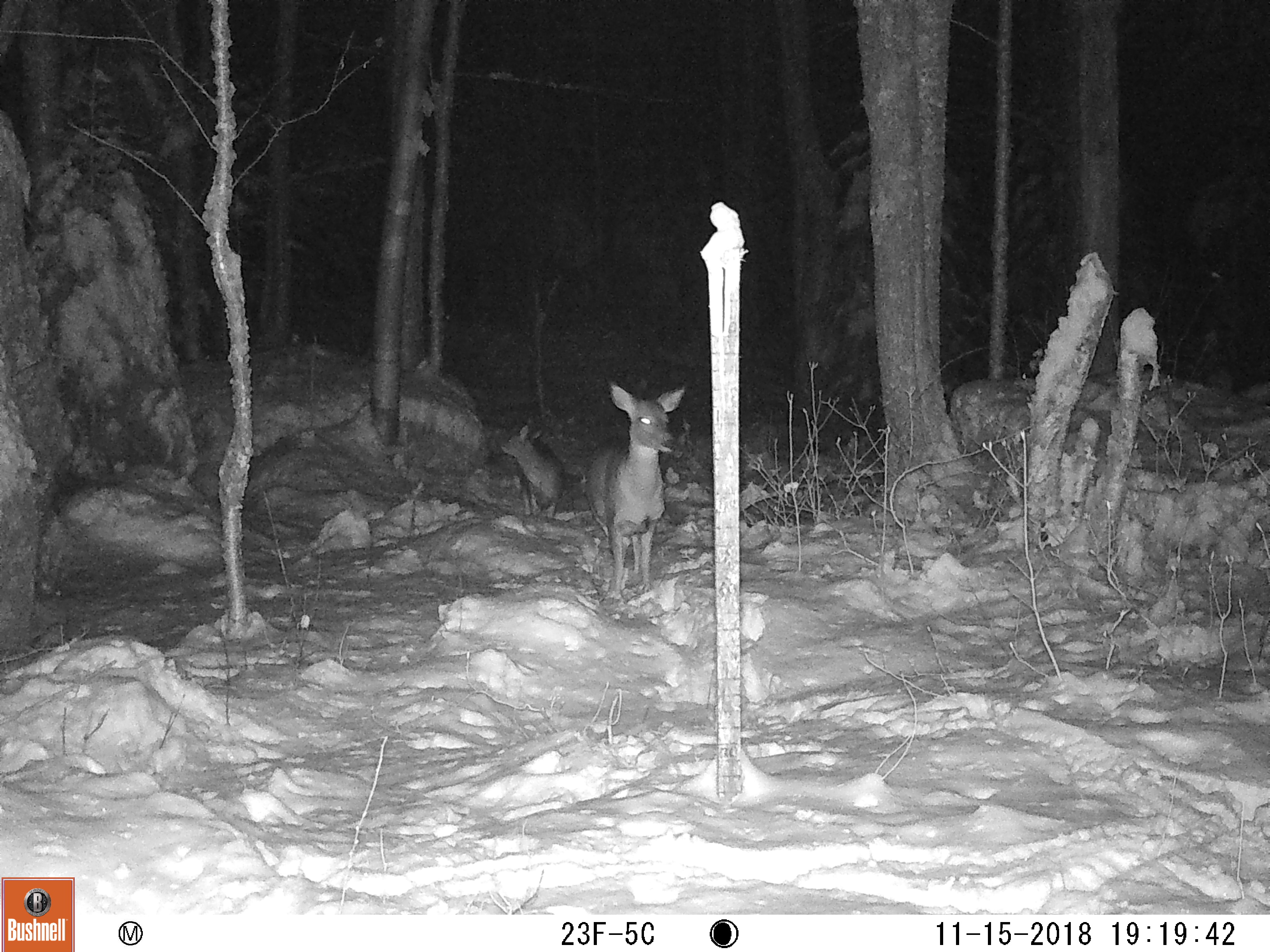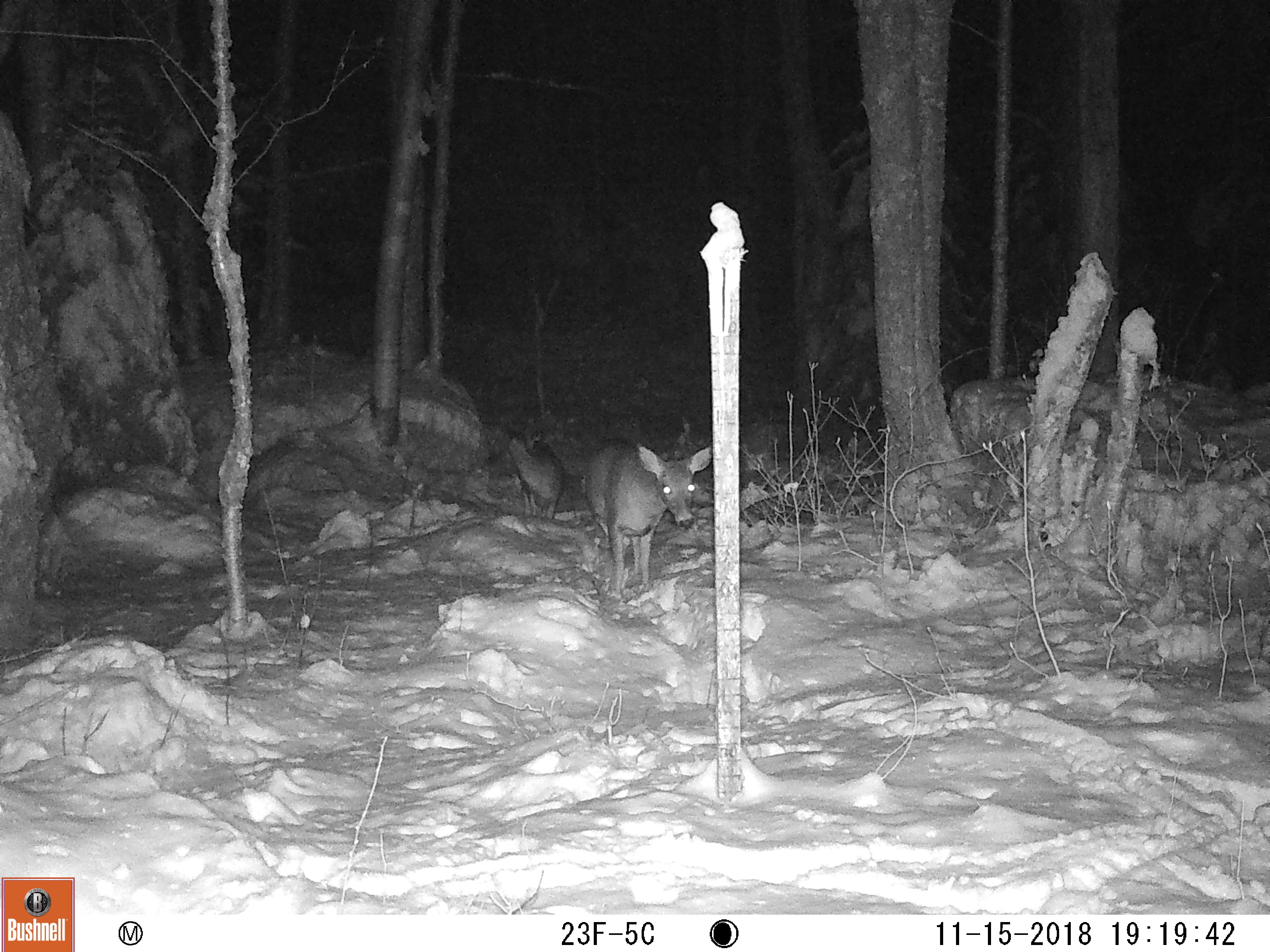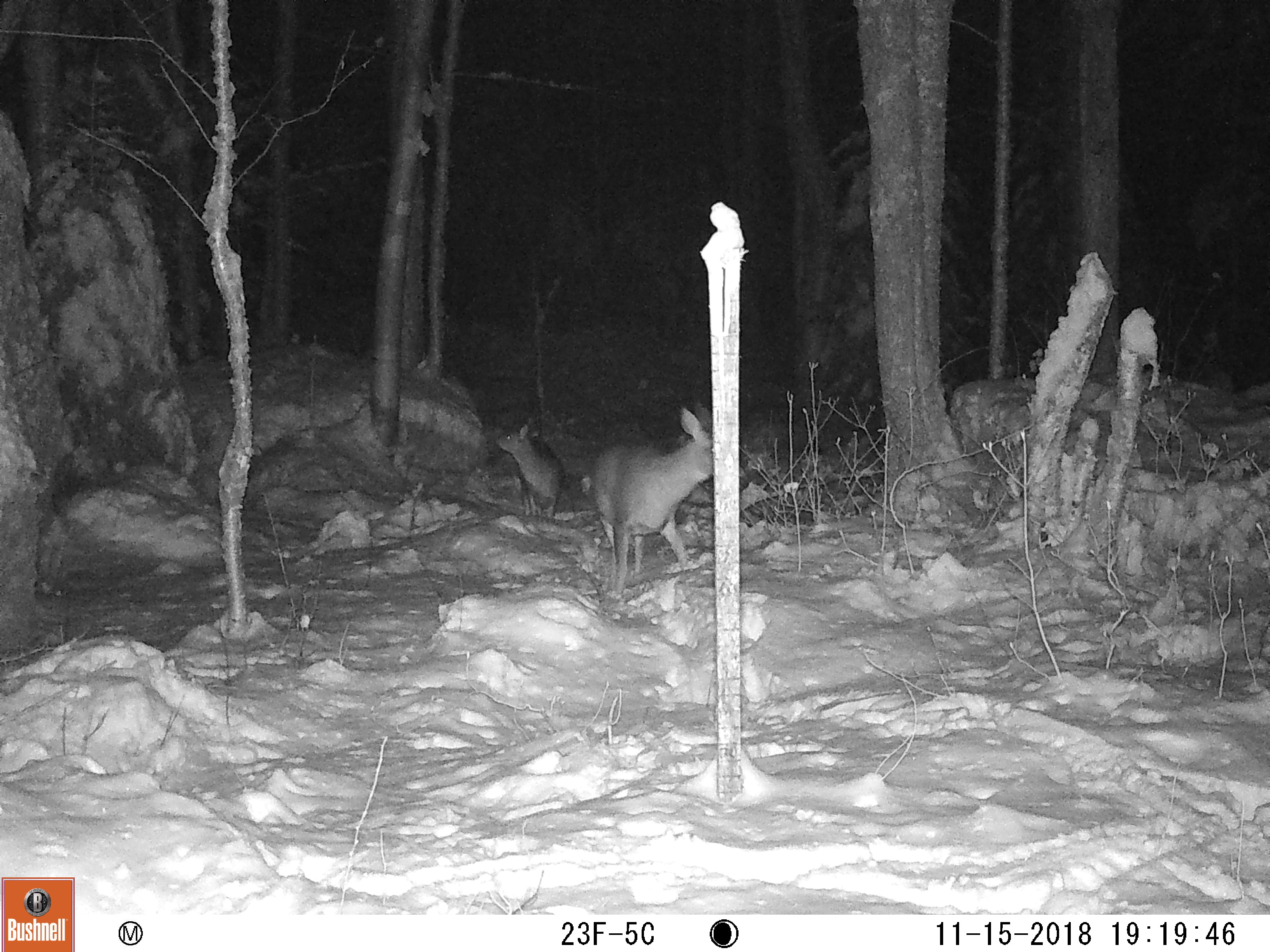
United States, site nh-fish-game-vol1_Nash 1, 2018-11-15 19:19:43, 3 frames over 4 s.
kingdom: Animalia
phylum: Chordata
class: Mammalia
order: Artiodactyla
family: Cervidae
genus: Odocoileus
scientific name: Odocoileus virginianus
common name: white-tailed deer